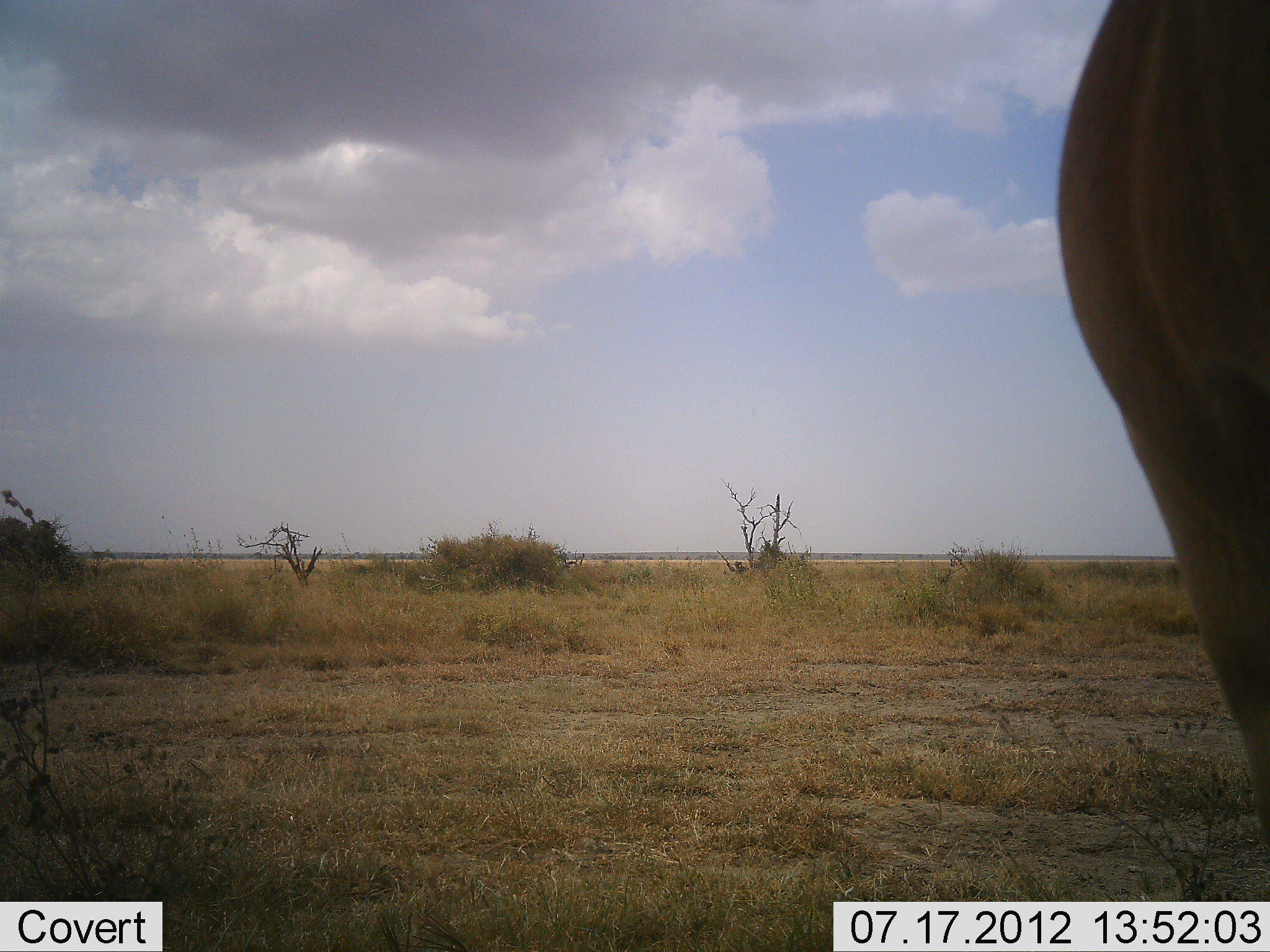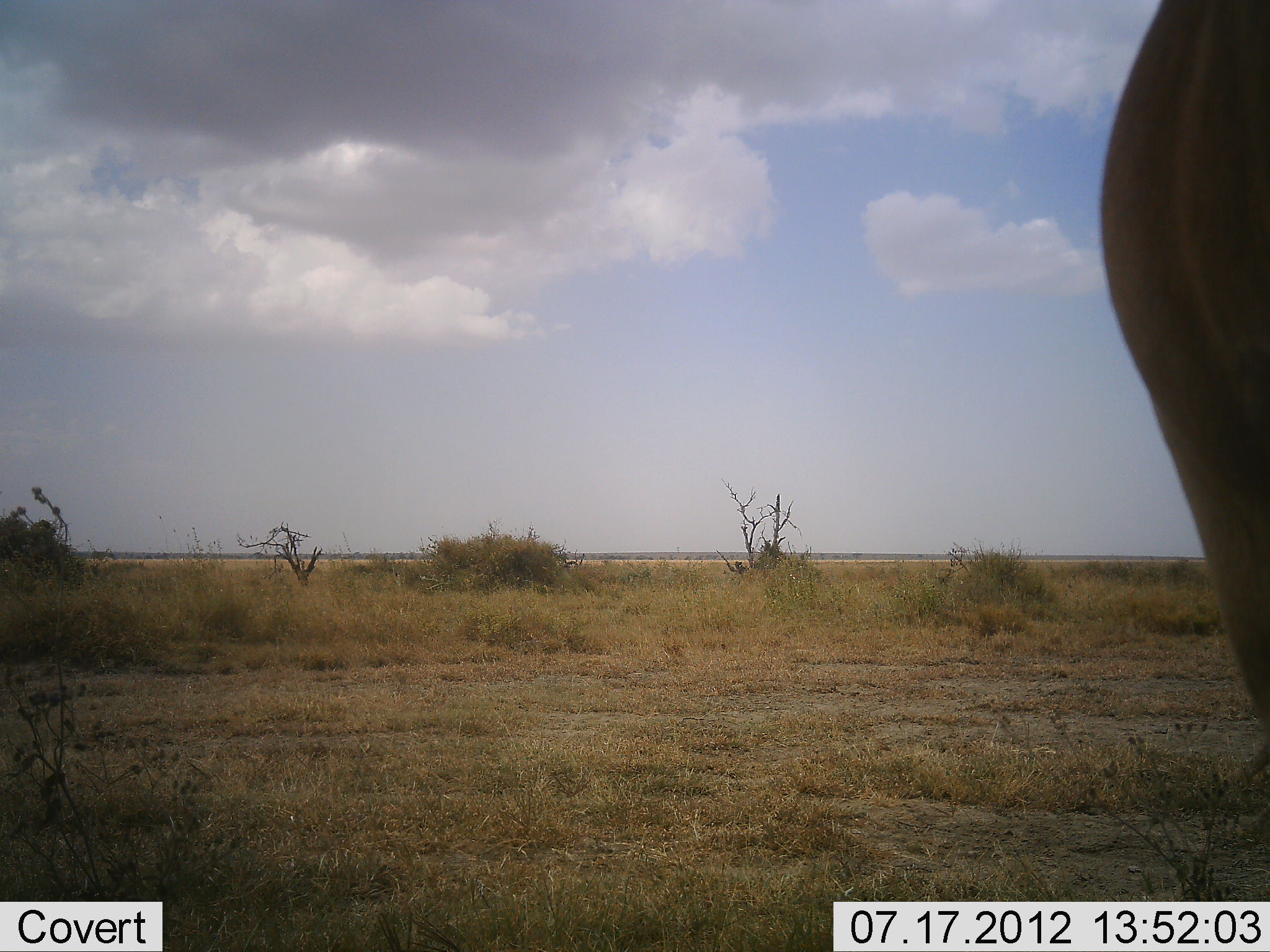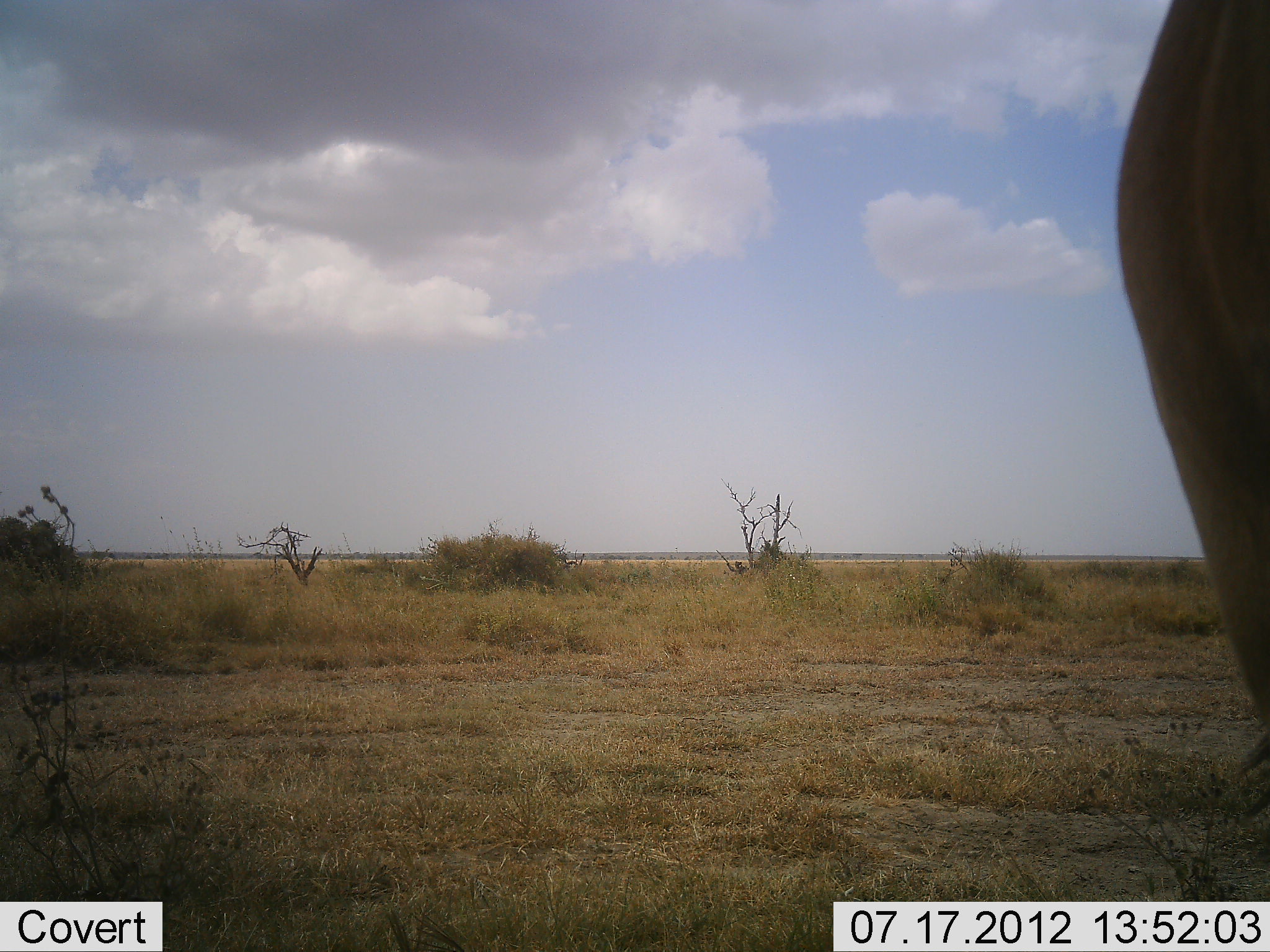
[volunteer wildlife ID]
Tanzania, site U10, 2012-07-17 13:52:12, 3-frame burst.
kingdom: Animalia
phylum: Chordata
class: Mammalia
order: Artiodactyla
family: Bovidae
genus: Alcelaphus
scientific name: Alcelaphus buselaphus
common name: hartebeest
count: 1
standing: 100%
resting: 0%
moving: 0%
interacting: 0%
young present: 0%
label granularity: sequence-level